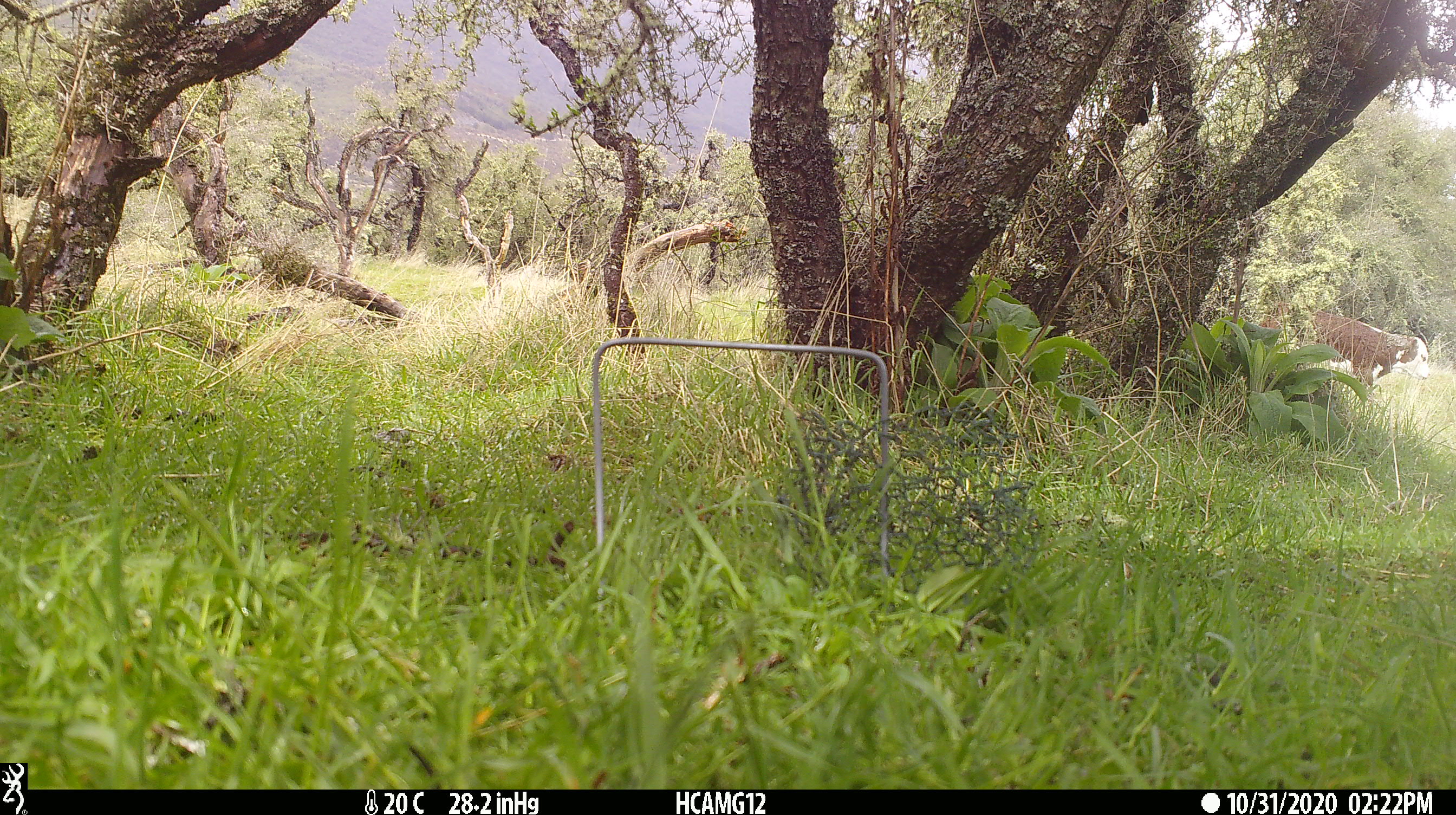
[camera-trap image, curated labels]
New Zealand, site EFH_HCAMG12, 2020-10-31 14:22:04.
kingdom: Animalia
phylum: Chordata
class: Mammalia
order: Artiodactyla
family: Bovidae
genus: Bos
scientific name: Bos taurus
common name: domestic cow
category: cow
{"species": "cow (domestic cow) (Bos taurus)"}